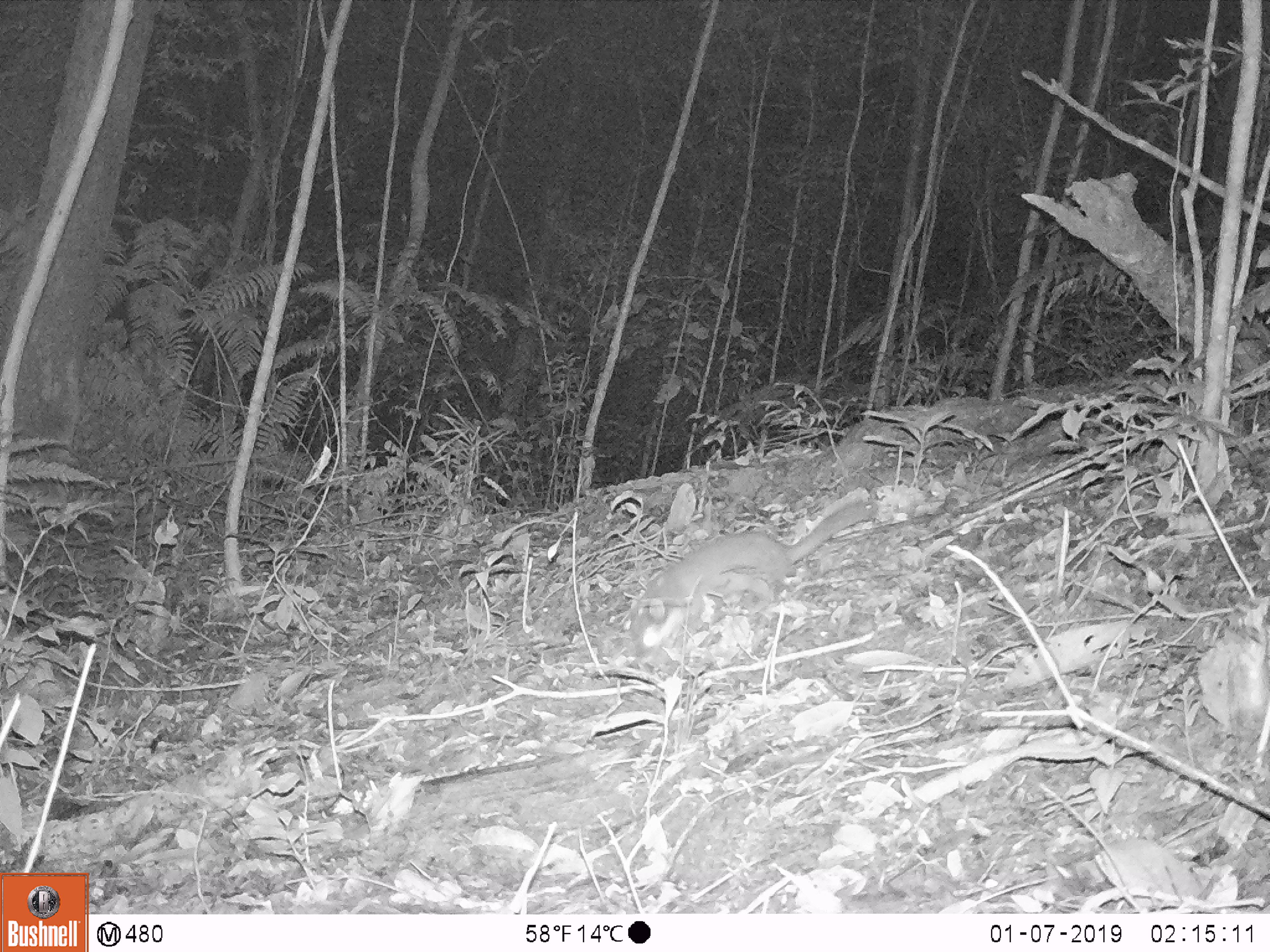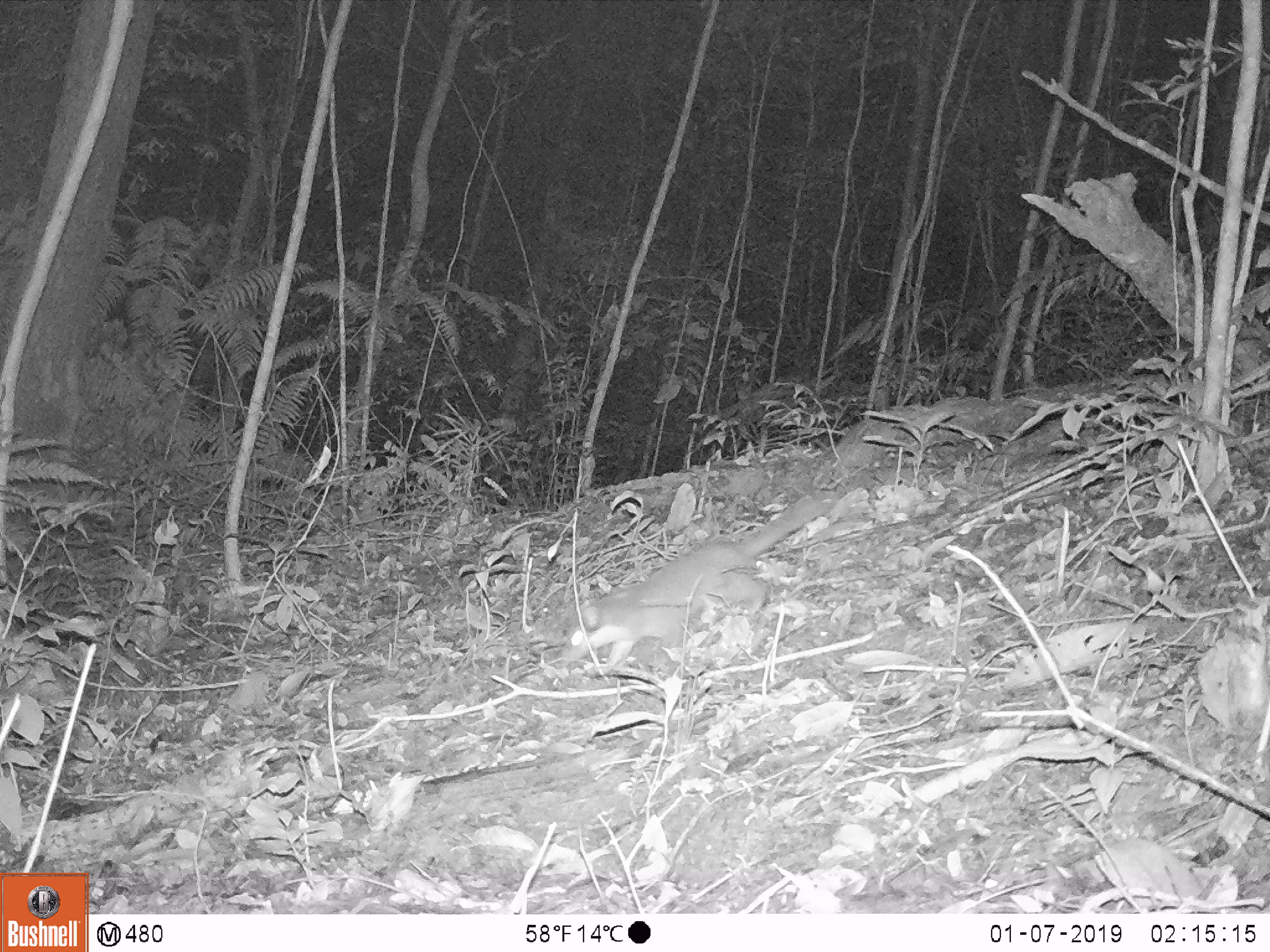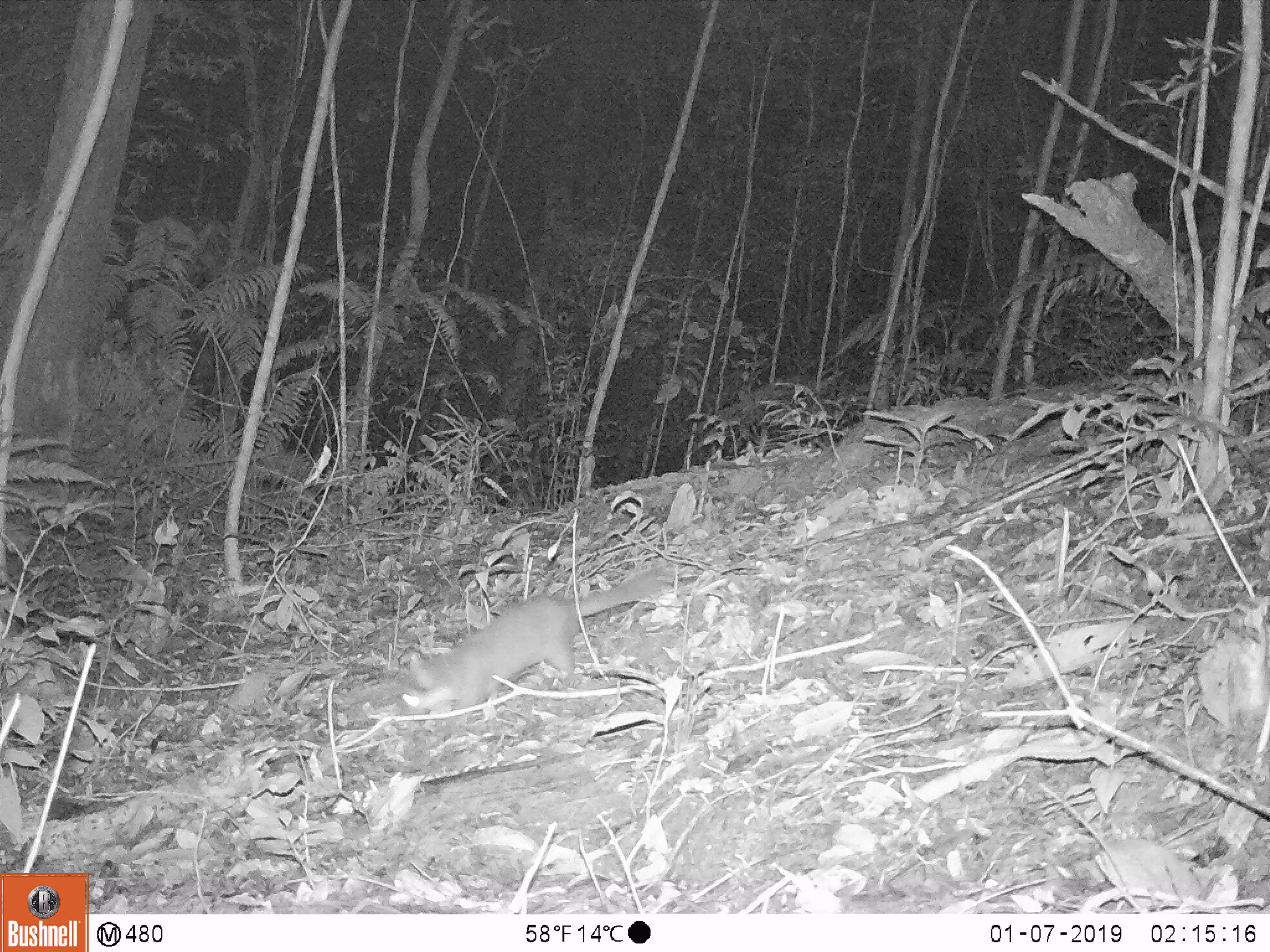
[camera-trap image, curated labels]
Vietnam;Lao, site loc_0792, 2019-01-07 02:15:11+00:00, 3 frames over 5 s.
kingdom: Animalia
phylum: Chordata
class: Mammalia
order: Carnivora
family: Mustelidae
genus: Melogale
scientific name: Melogale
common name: ferret badger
Ferret badger (Melogale). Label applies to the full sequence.